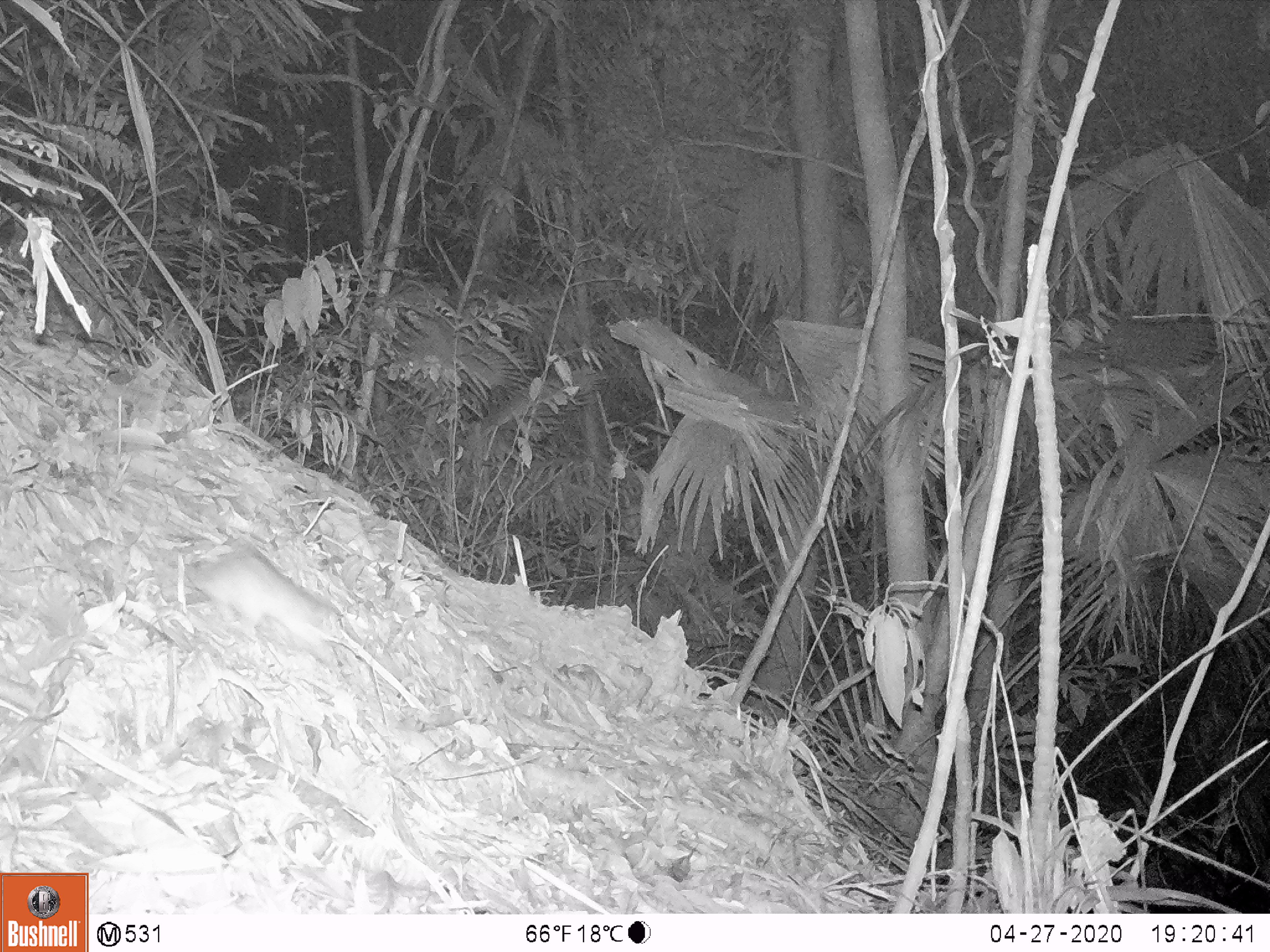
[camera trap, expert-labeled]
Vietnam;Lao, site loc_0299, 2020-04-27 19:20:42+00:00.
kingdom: Animalia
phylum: Chordata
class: Mammalia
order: Rodentia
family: Muridae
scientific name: Muridae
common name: old-world mice and rats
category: unidentified murid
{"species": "unidentified murid (old-world mice and rats) (Muridae)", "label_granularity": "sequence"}